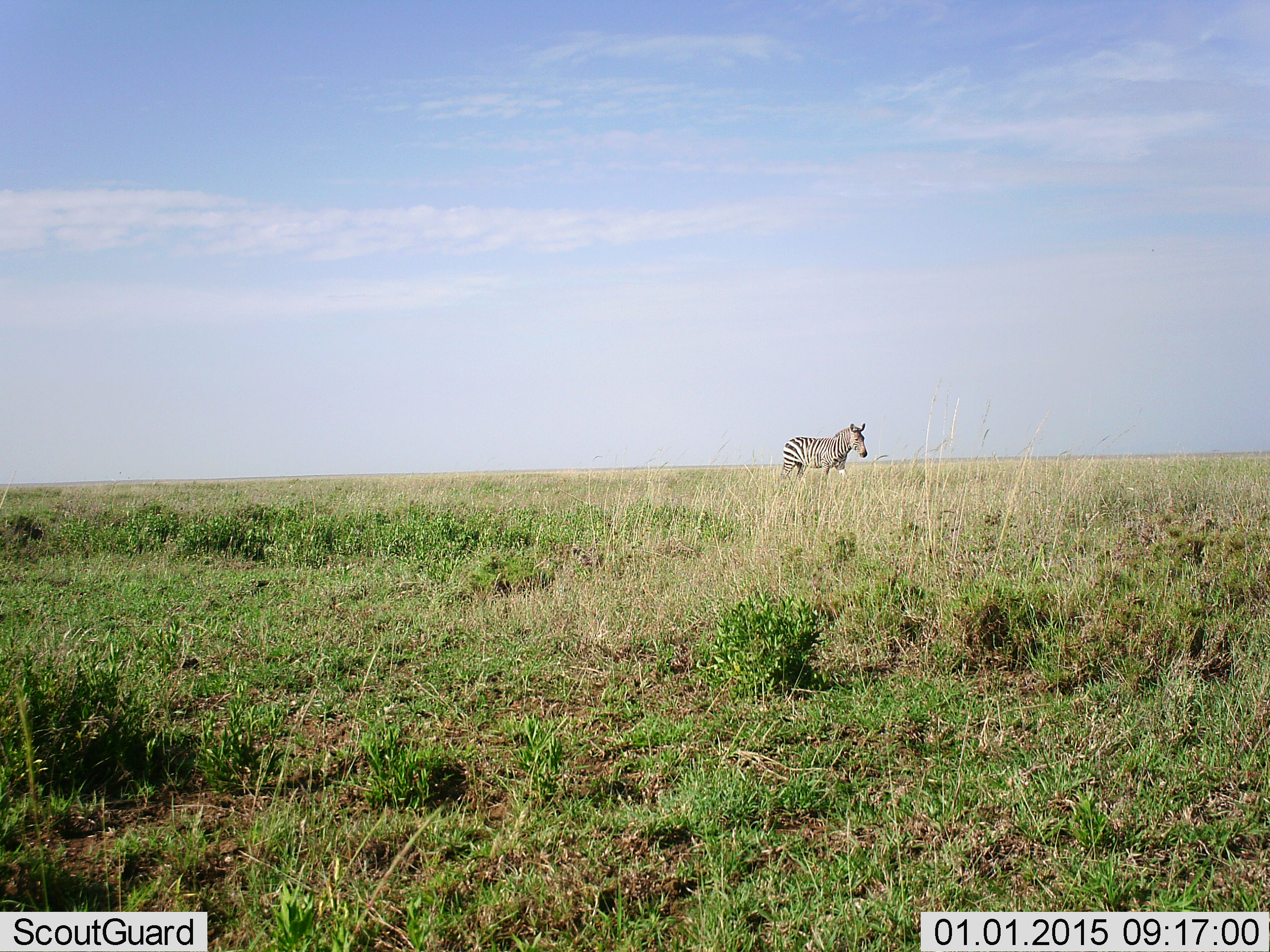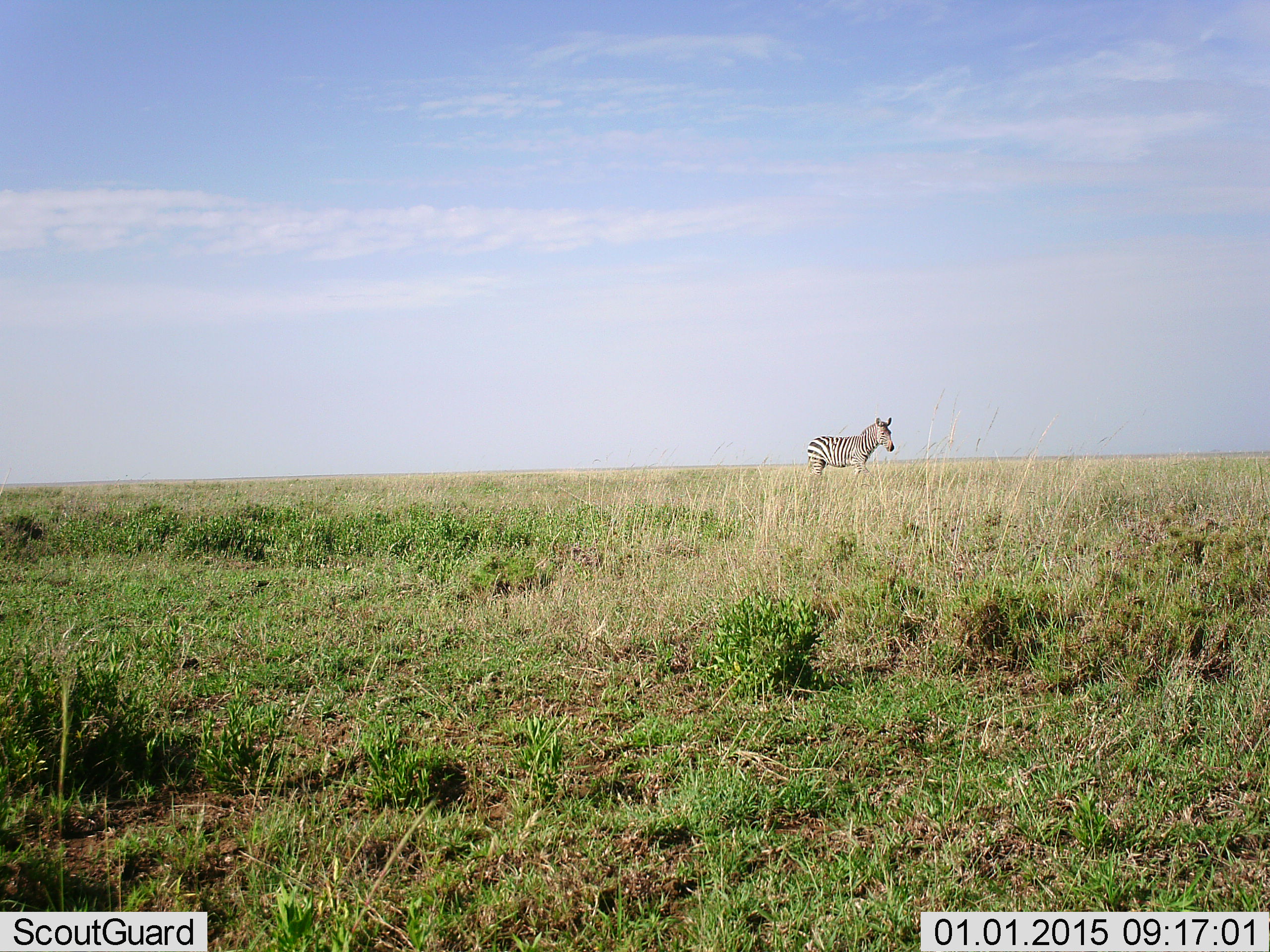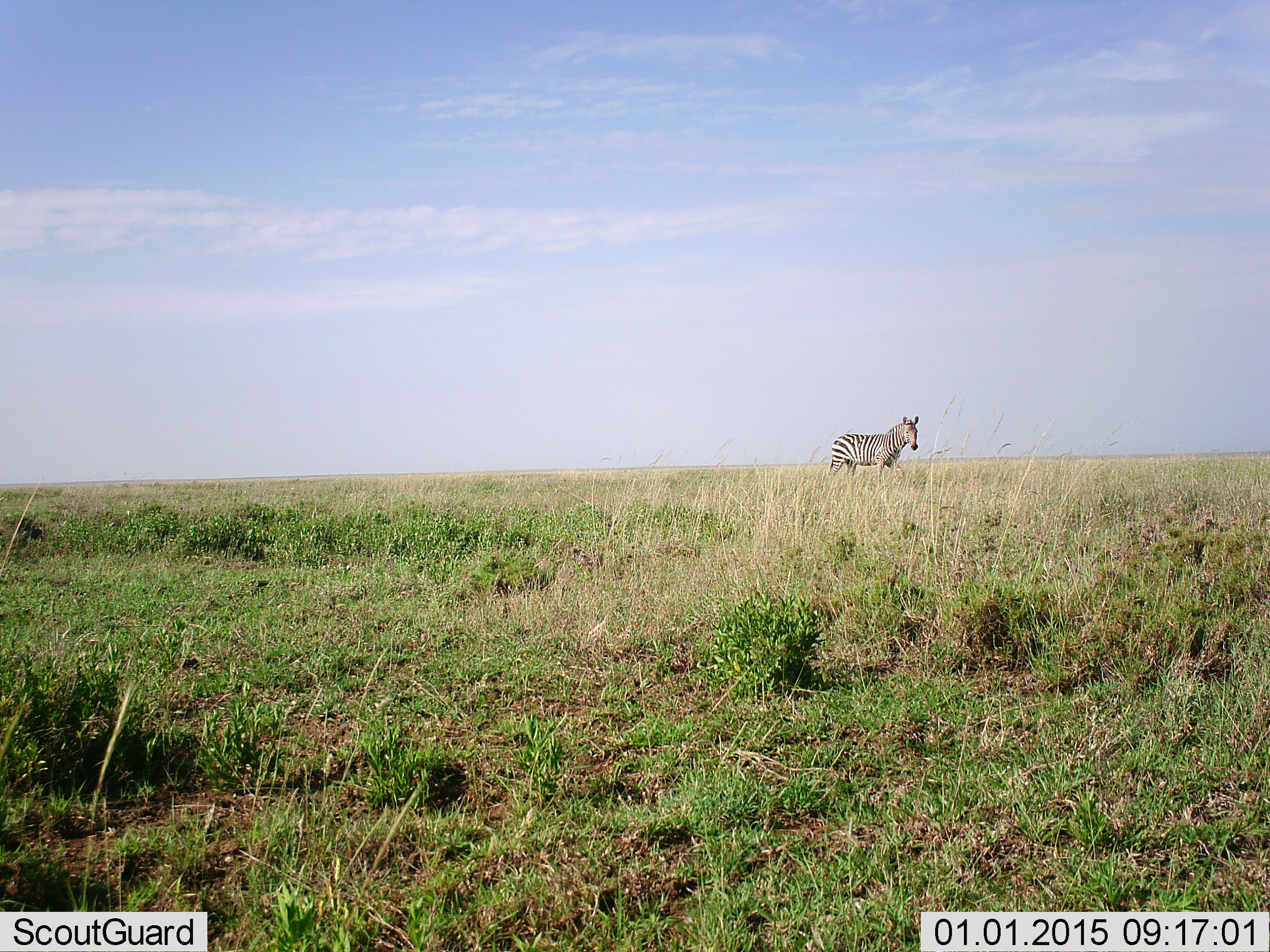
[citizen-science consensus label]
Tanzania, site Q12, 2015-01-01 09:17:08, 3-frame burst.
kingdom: Animalia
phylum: Chordata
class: Mammalia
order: Perissodactyla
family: Equidae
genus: Equus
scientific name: Equus quagga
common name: plains zebra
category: zebra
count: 1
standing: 20%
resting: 0%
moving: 80%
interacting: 0%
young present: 0%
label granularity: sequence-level